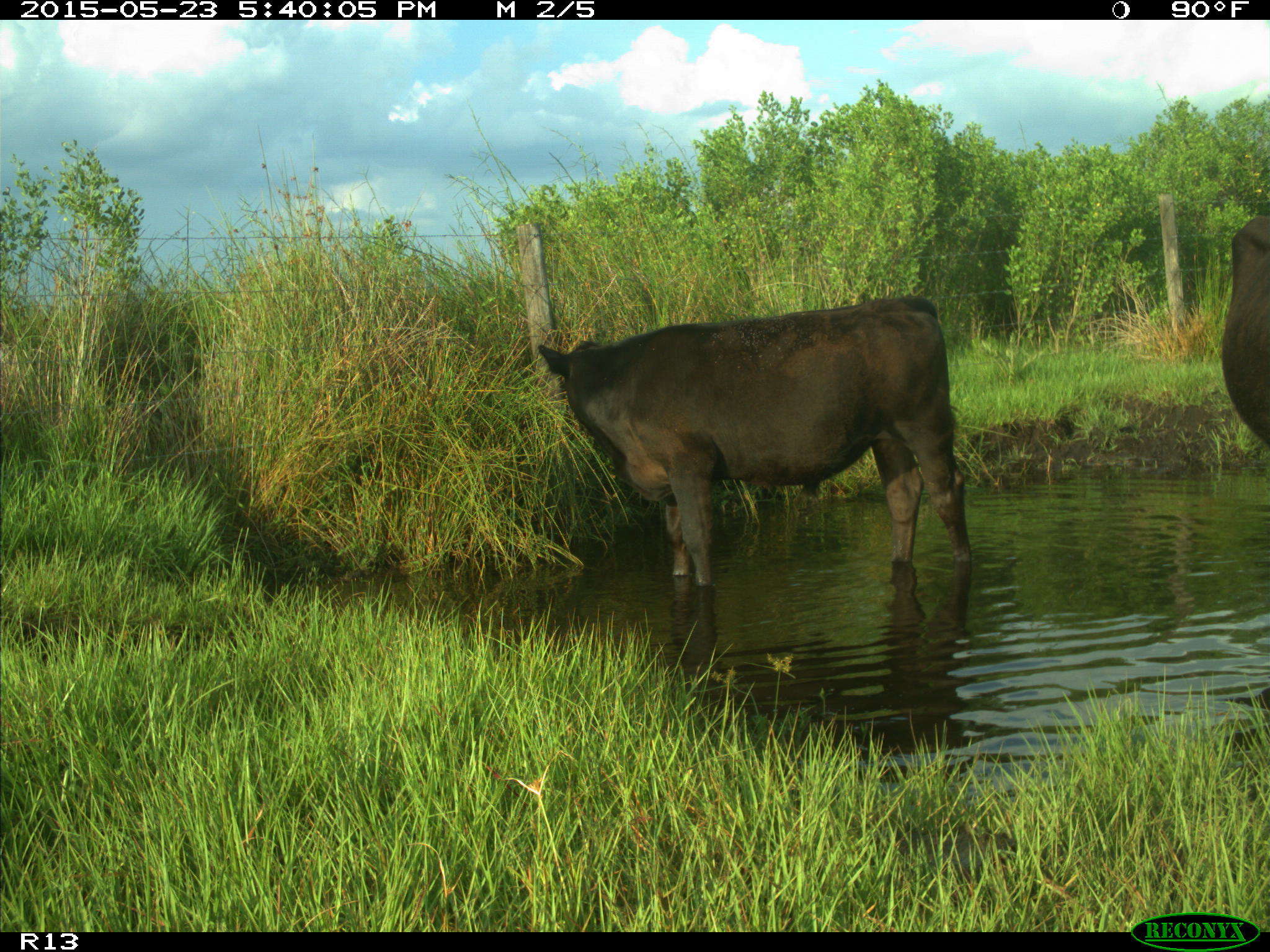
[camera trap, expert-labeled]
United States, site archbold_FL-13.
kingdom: Animalia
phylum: Chordata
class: Mammalia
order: Artiodactyla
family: Bovidae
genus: Bos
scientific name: Bos taurus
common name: domestic cow